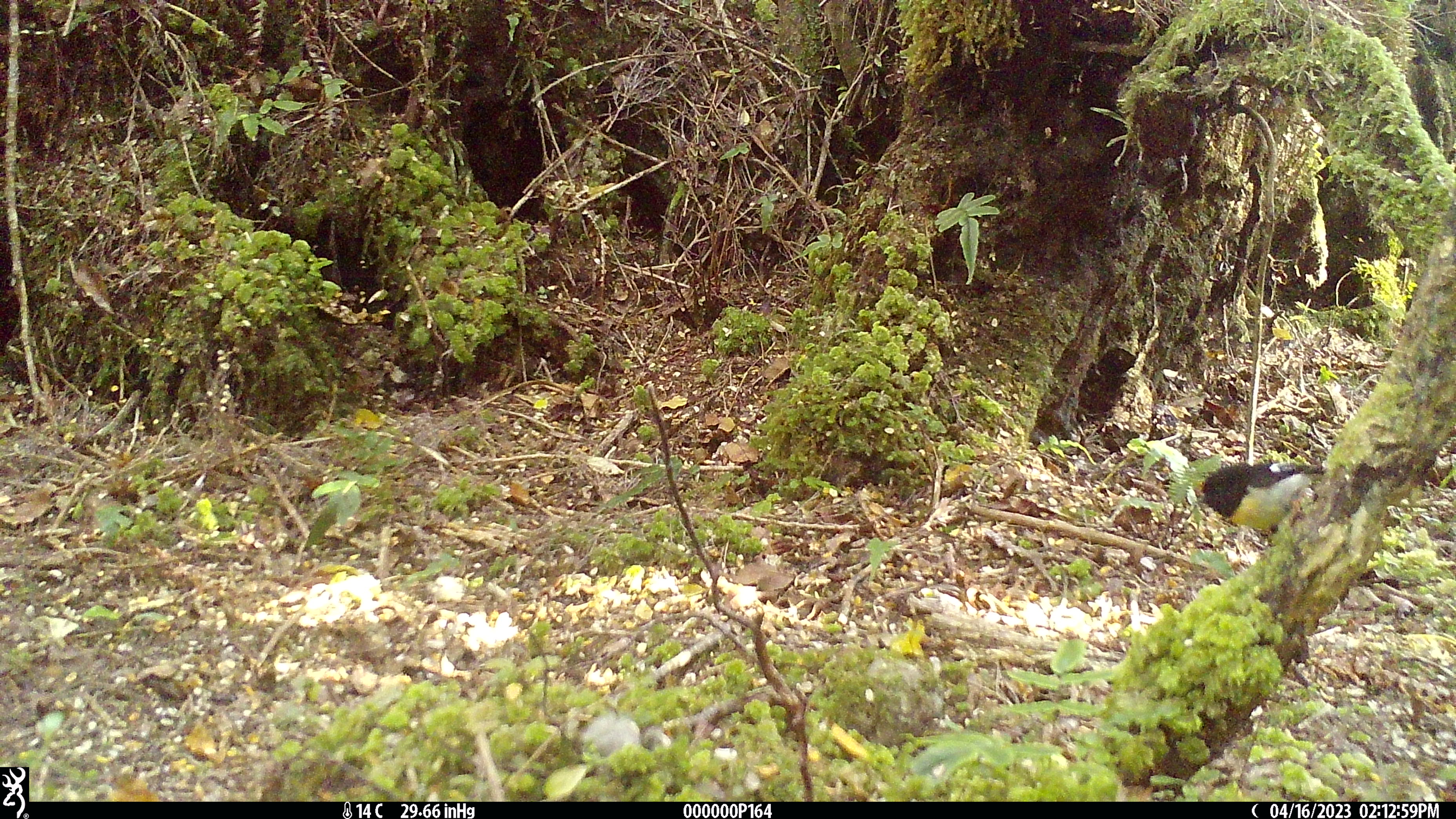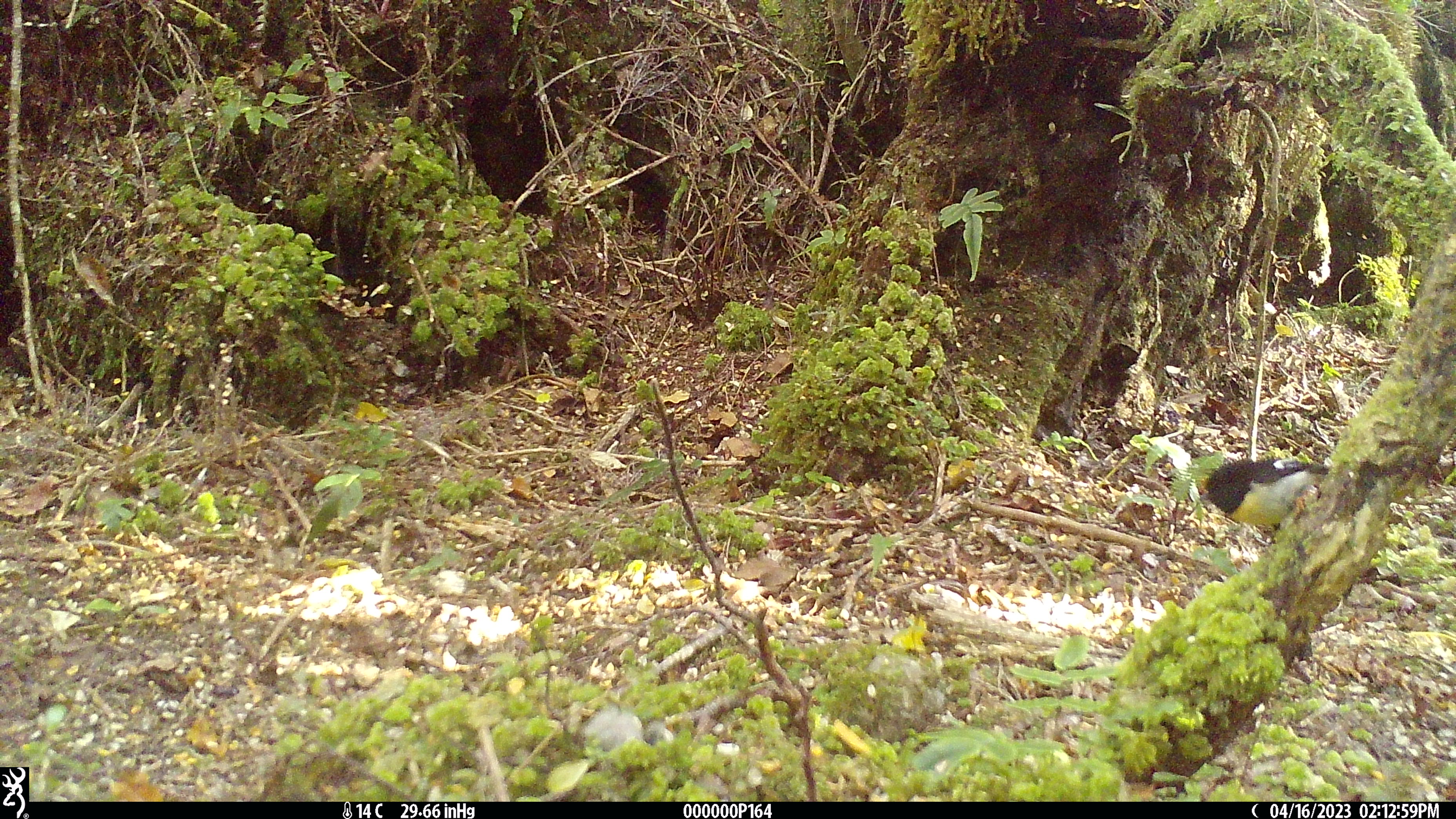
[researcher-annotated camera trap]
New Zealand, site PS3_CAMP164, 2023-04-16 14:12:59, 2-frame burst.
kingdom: Animalia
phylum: Chordata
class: Aves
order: Passeriformes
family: Petroicidae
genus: Petroica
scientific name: Petroica macrocephala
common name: tomtit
Tomtit (Petroica macrocephala).